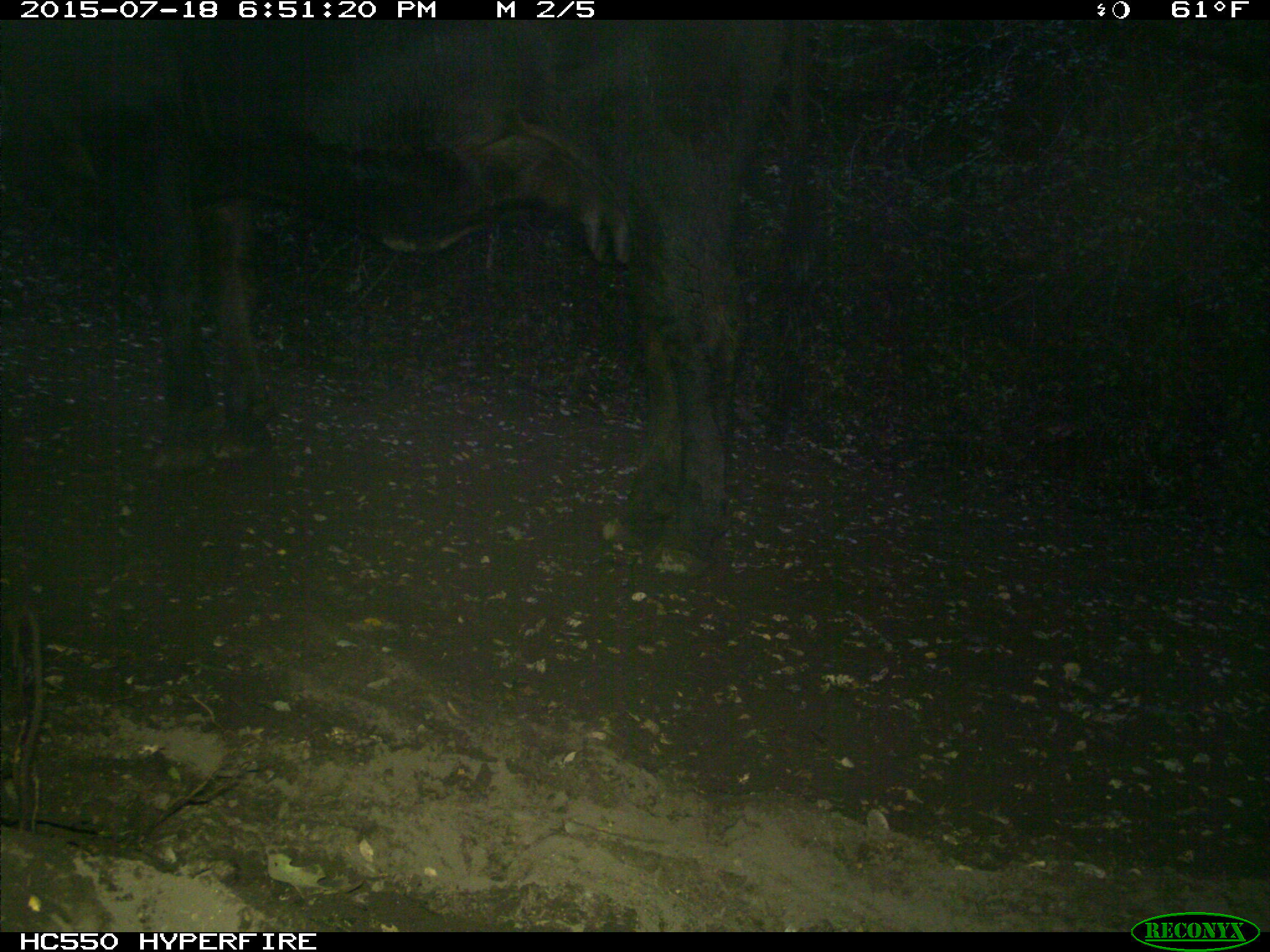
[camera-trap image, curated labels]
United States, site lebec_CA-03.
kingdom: Animalia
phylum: Chordata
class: Mammalia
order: Artiodactyla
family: Bovidae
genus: Bos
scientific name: Bos taurus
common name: domestic cow